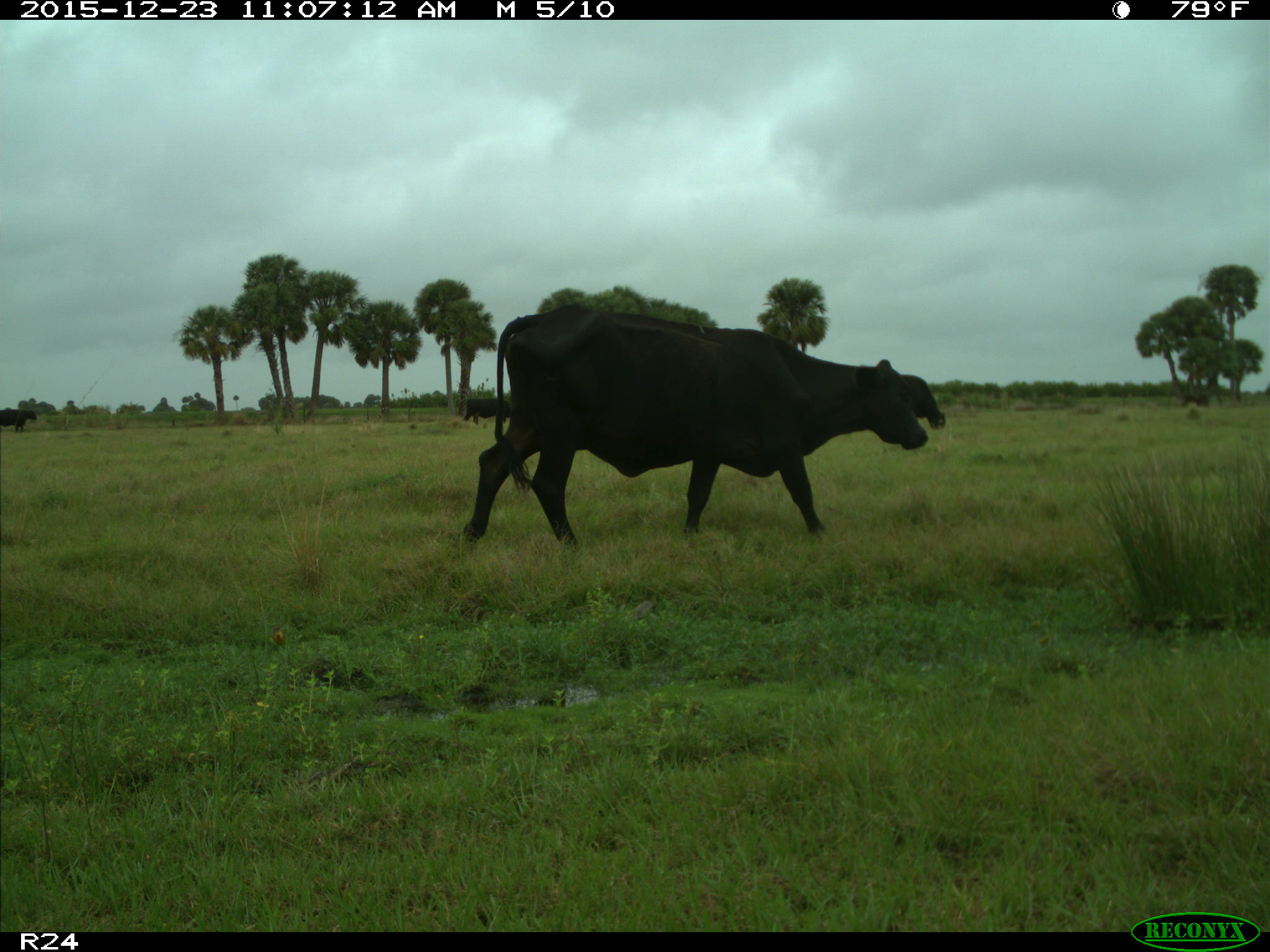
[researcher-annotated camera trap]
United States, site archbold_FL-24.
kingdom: Animalia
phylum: Chordata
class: Mammalia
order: Artiodactyla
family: Bovidae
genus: Bos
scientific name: Bos taurus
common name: domestic cow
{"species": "Bos taurus (domestic cow)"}